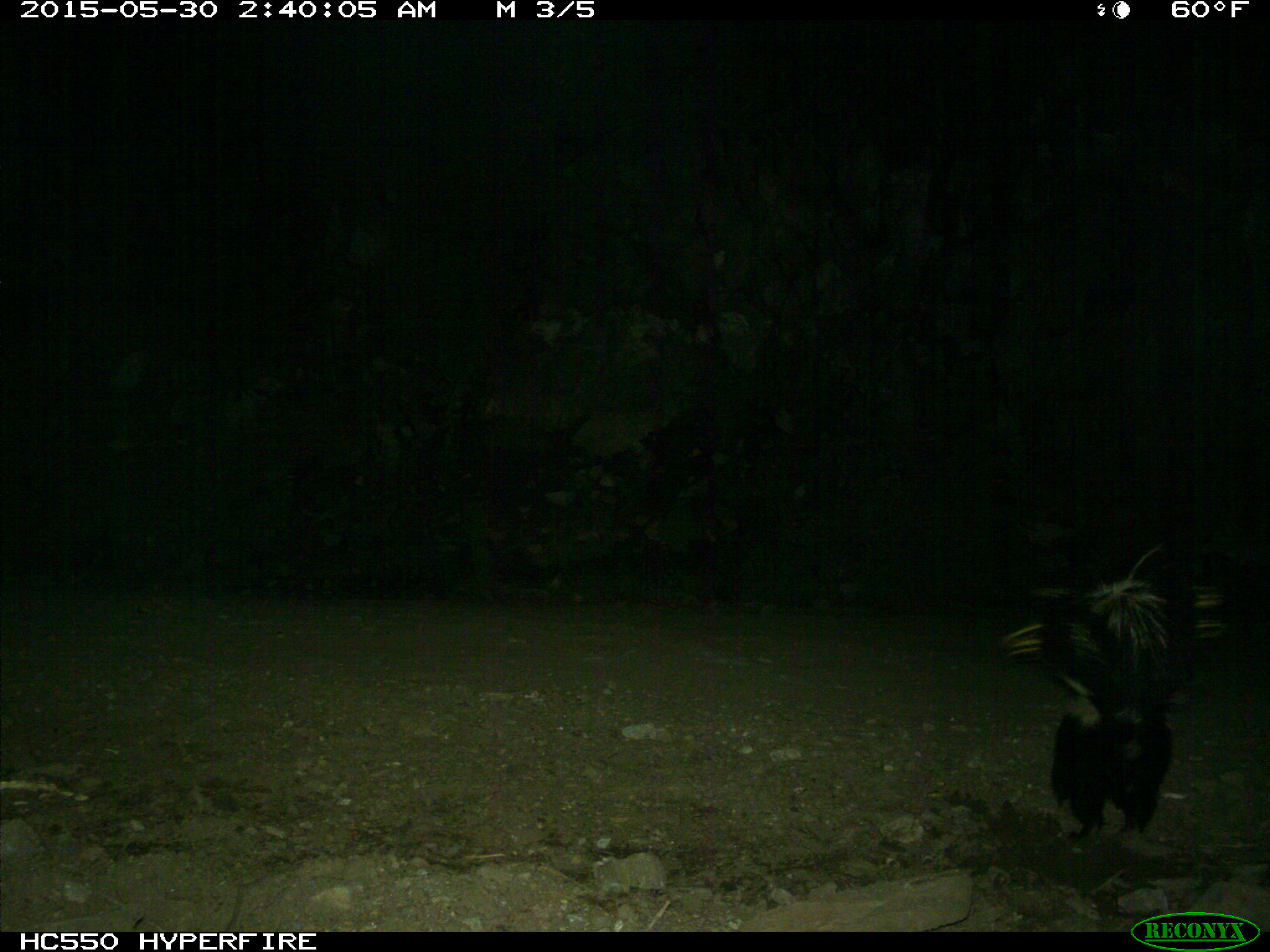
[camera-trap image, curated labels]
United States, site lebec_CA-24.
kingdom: Animalia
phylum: Chordata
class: Mammalia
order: Carnivora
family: Mephitidae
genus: Mephitis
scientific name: Mephitis mephitis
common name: striped skunk